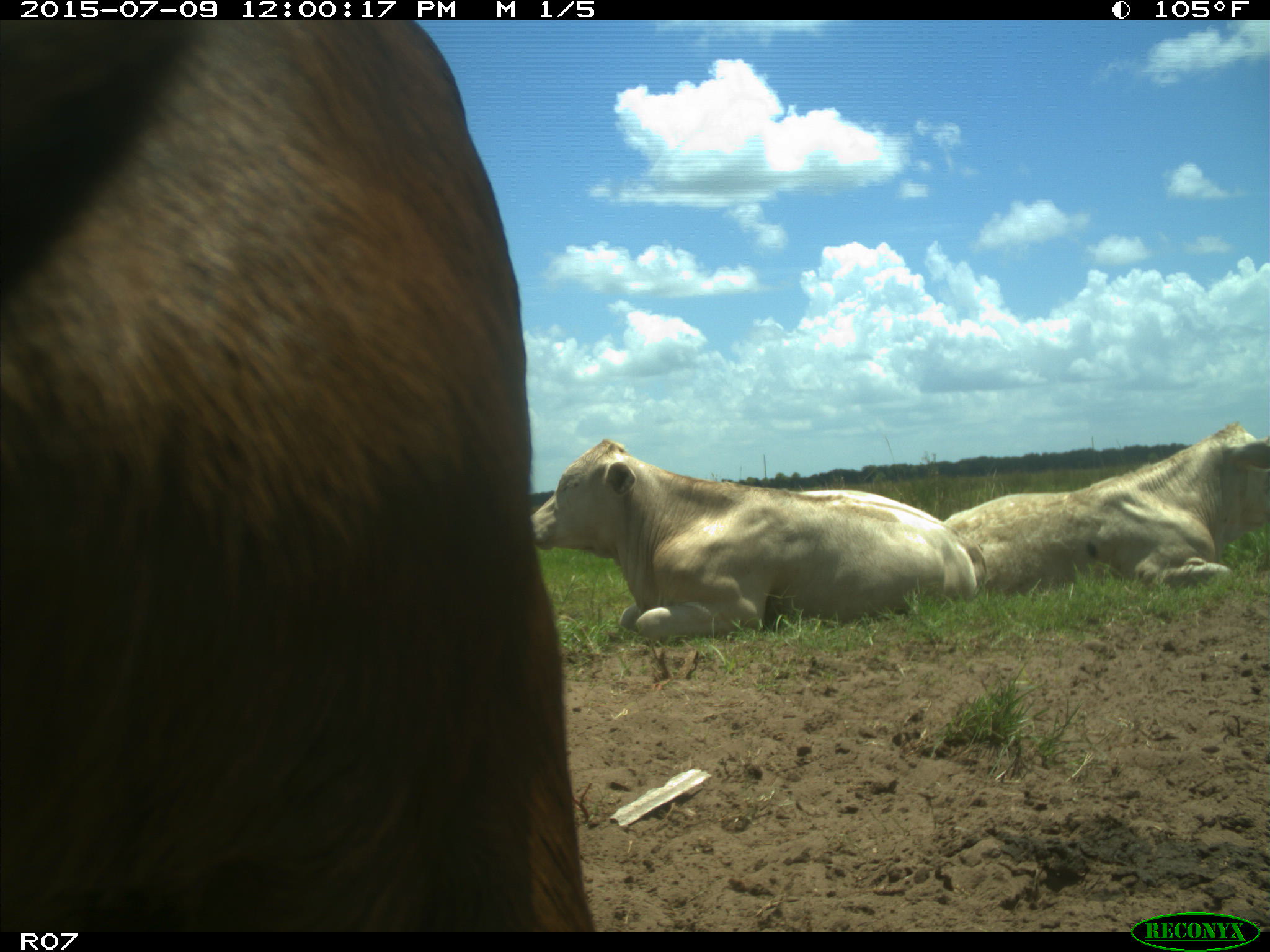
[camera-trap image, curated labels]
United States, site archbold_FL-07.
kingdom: Animalia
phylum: Chordata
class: Mammalia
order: Artiodactyla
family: Bovidae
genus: Bos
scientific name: Bos taurus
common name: domestic cow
Bos taurus (domestic cow).